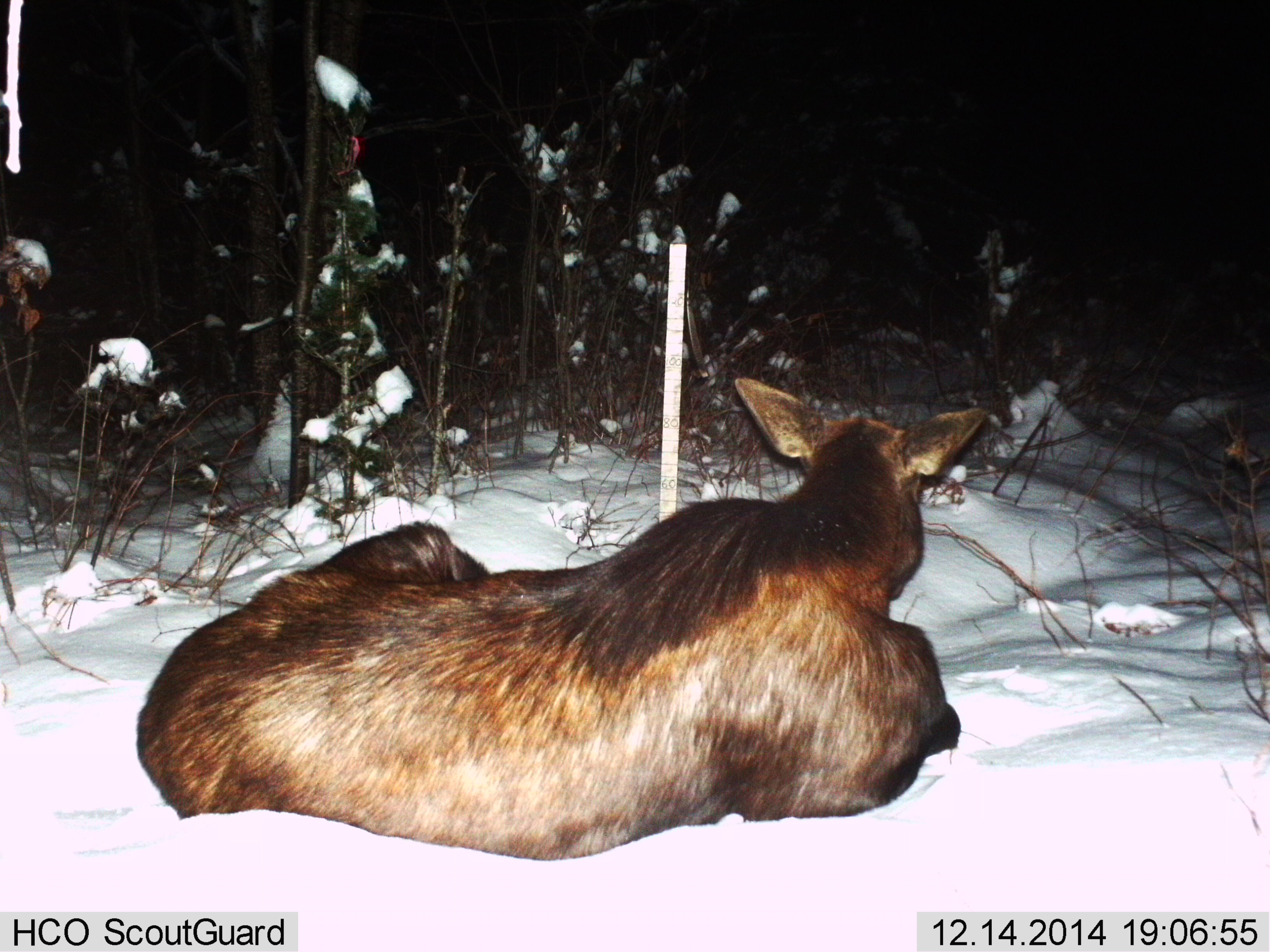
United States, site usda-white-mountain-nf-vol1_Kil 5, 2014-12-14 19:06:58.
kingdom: Animalia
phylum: Chordata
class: Mammalia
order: Artiodactyla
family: Cervidae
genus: Alces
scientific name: Alces alces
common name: moose